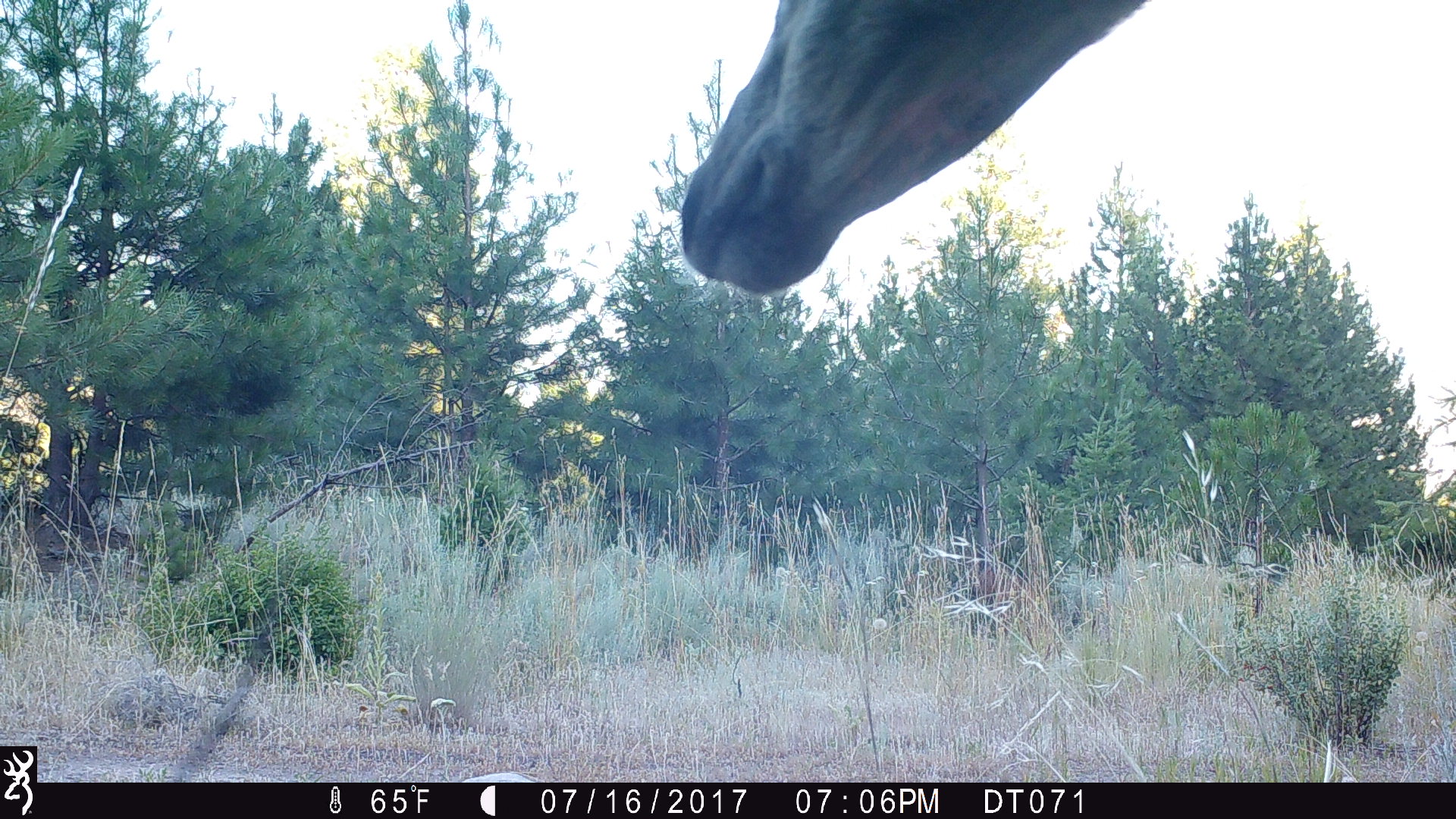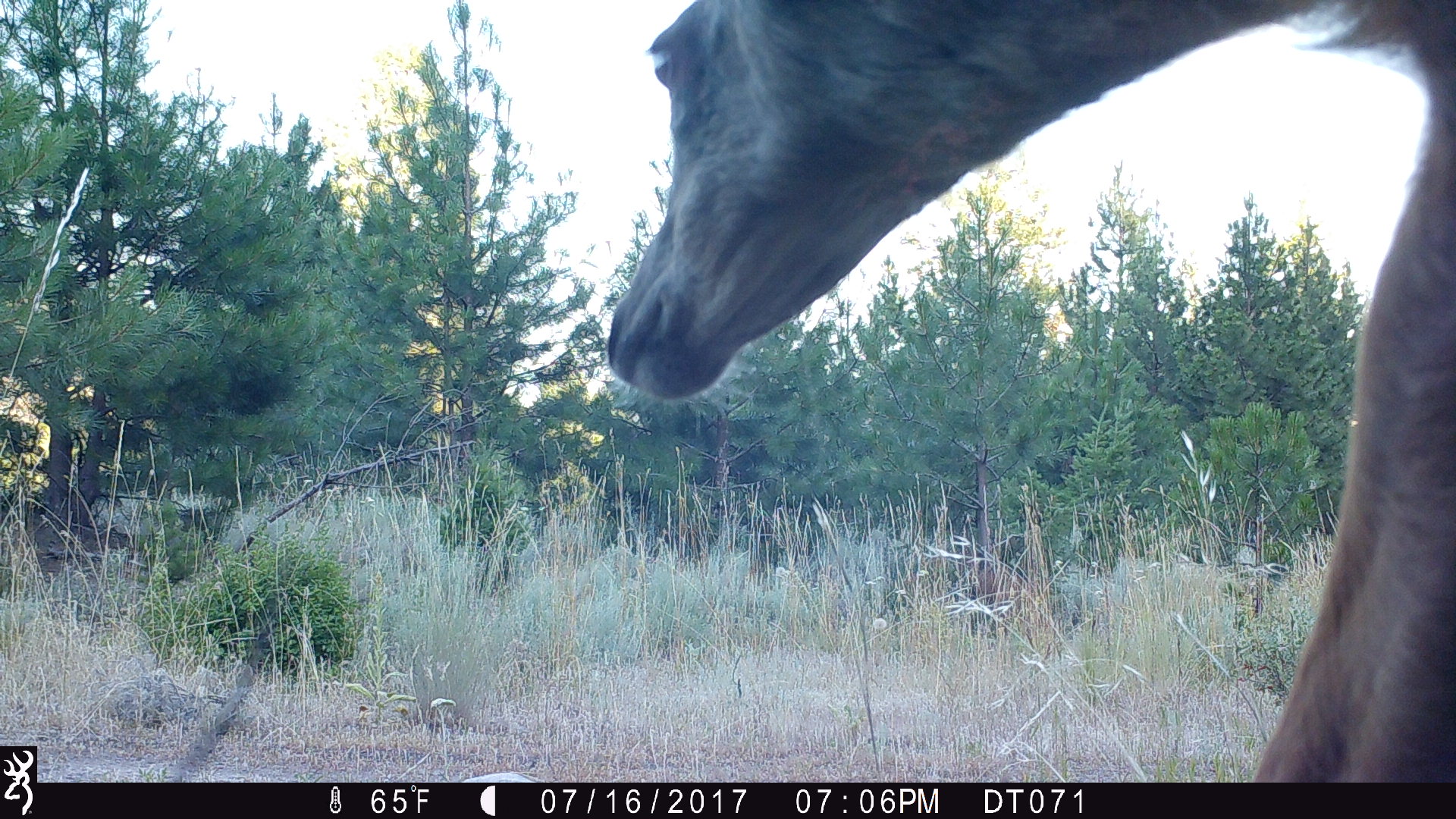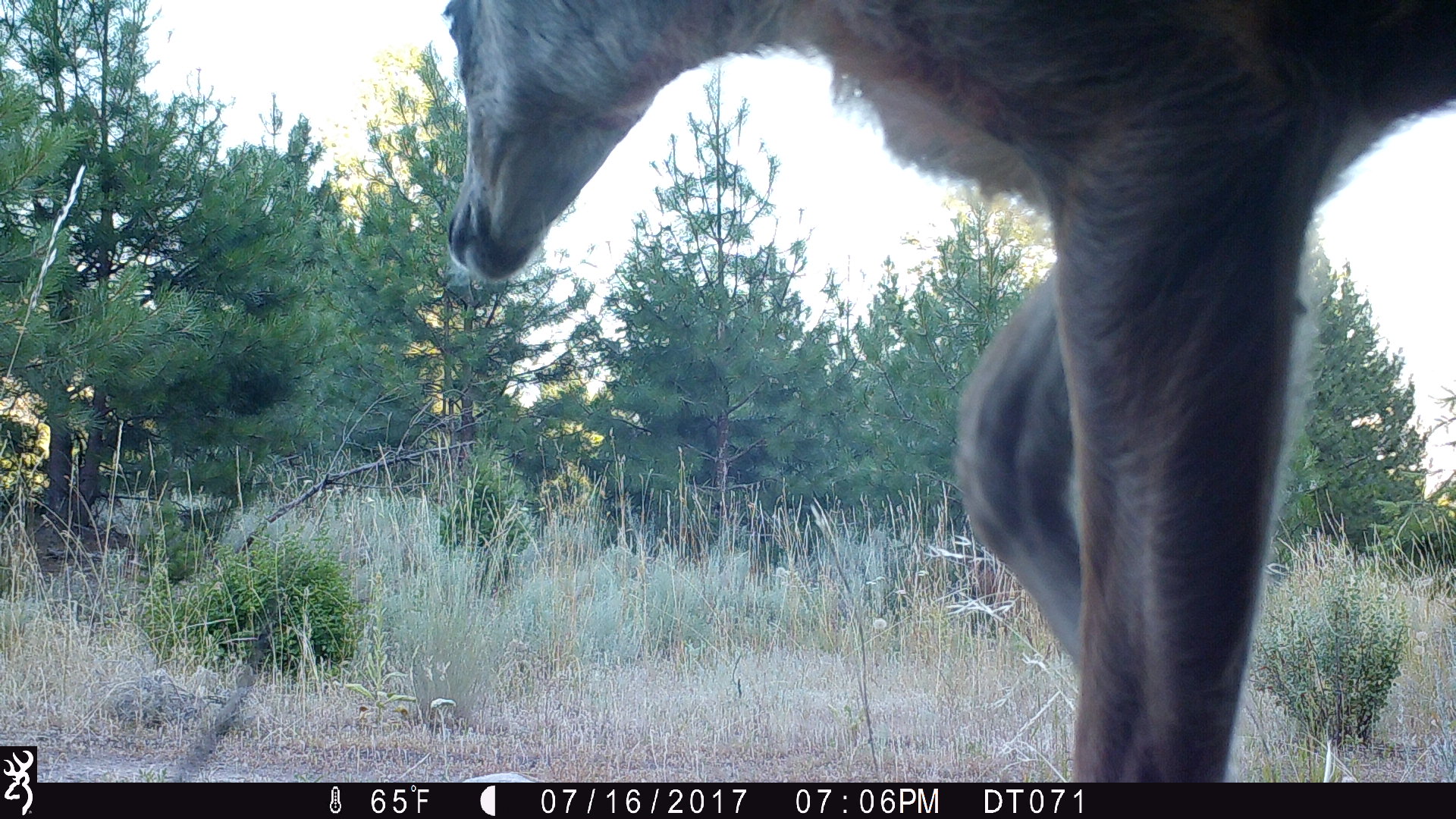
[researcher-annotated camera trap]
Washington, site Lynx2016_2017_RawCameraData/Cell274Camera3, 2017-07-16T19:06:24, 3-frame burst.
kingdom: Animalia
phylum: Chordata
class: Mammalia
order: Artiodactyla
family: Cervidae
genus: Odocoileus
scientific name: Odocoileus hemionus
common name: mule deer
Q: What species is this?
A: Odocoileus hemionus (mule deer).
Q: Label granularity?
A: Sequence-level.